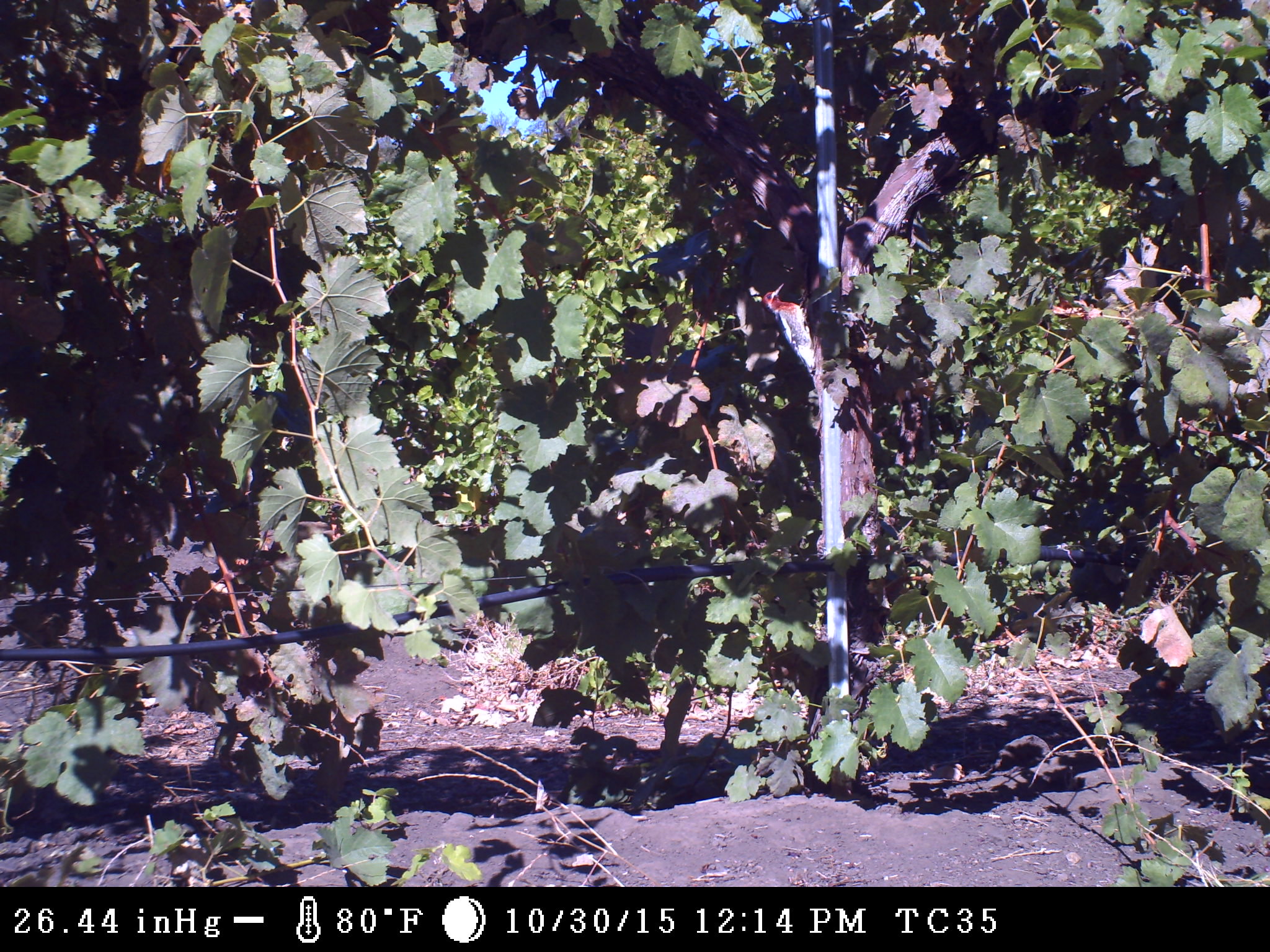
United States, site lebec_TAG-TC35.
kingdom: Animalia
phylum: Chordata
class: Aves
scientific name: Aves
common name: birds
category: unidentified bird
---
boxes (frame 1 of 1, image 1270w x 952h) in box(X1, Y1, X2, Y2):
animal: box(763, 282, 815, 374)